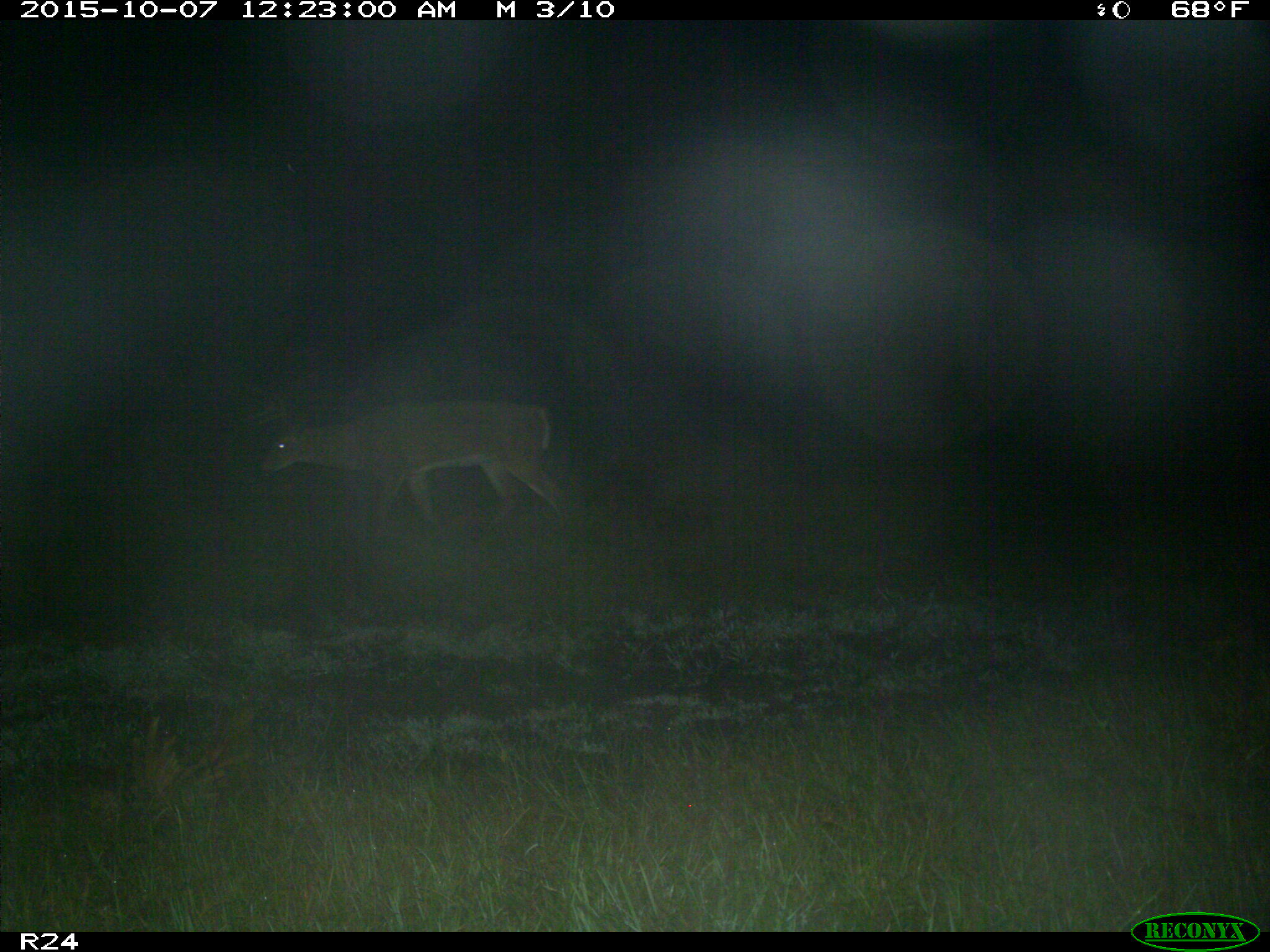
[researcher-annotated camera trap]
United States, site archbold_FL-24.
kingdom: Animalia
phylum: Chordata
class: Mammalia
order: Artiodactyla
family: Cervidae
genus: Odocoileus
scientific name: Odocoileus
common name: deer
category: unidentified deer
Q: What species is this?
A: Unidentified deer (deer) (Odocoileus).